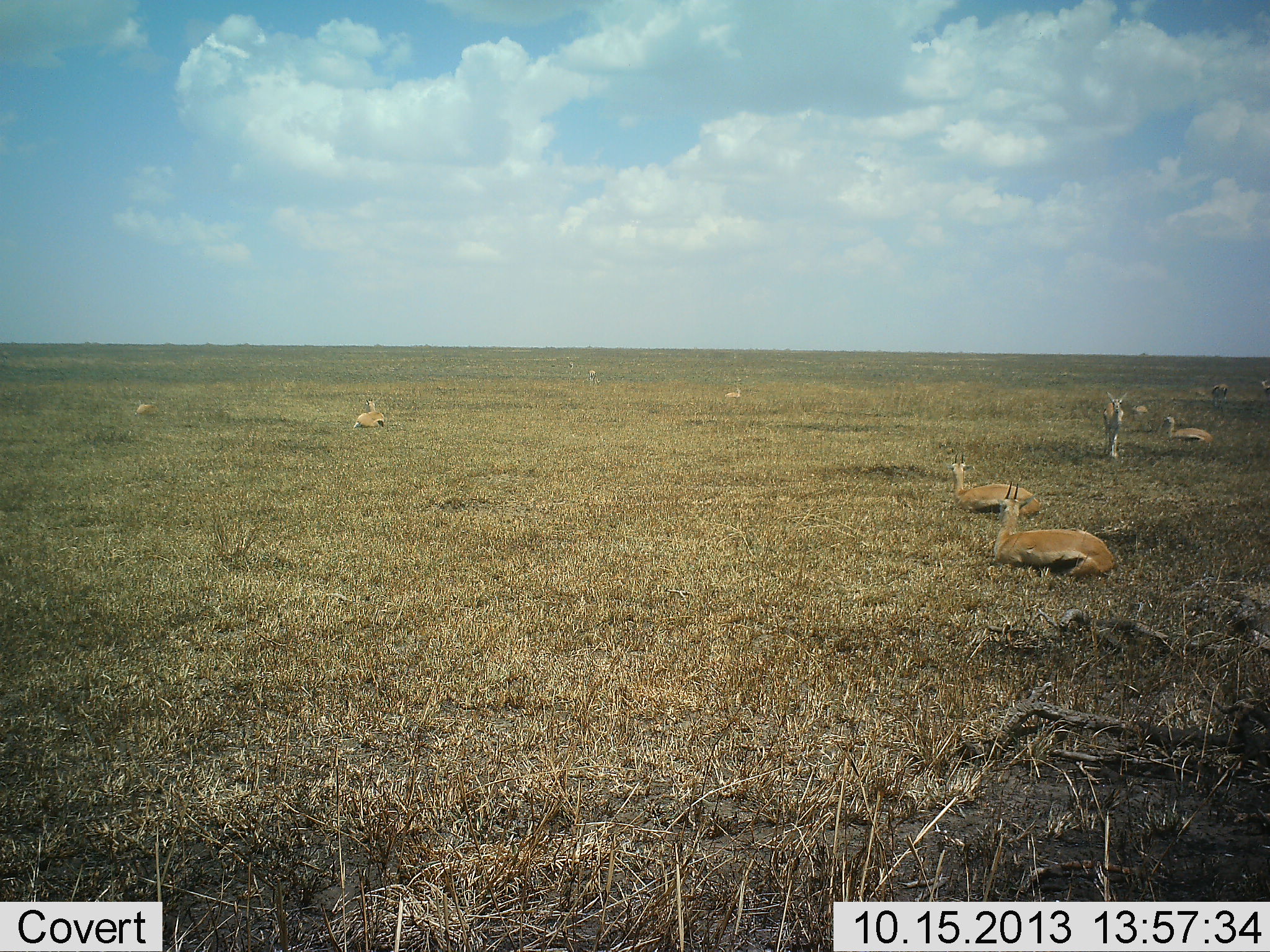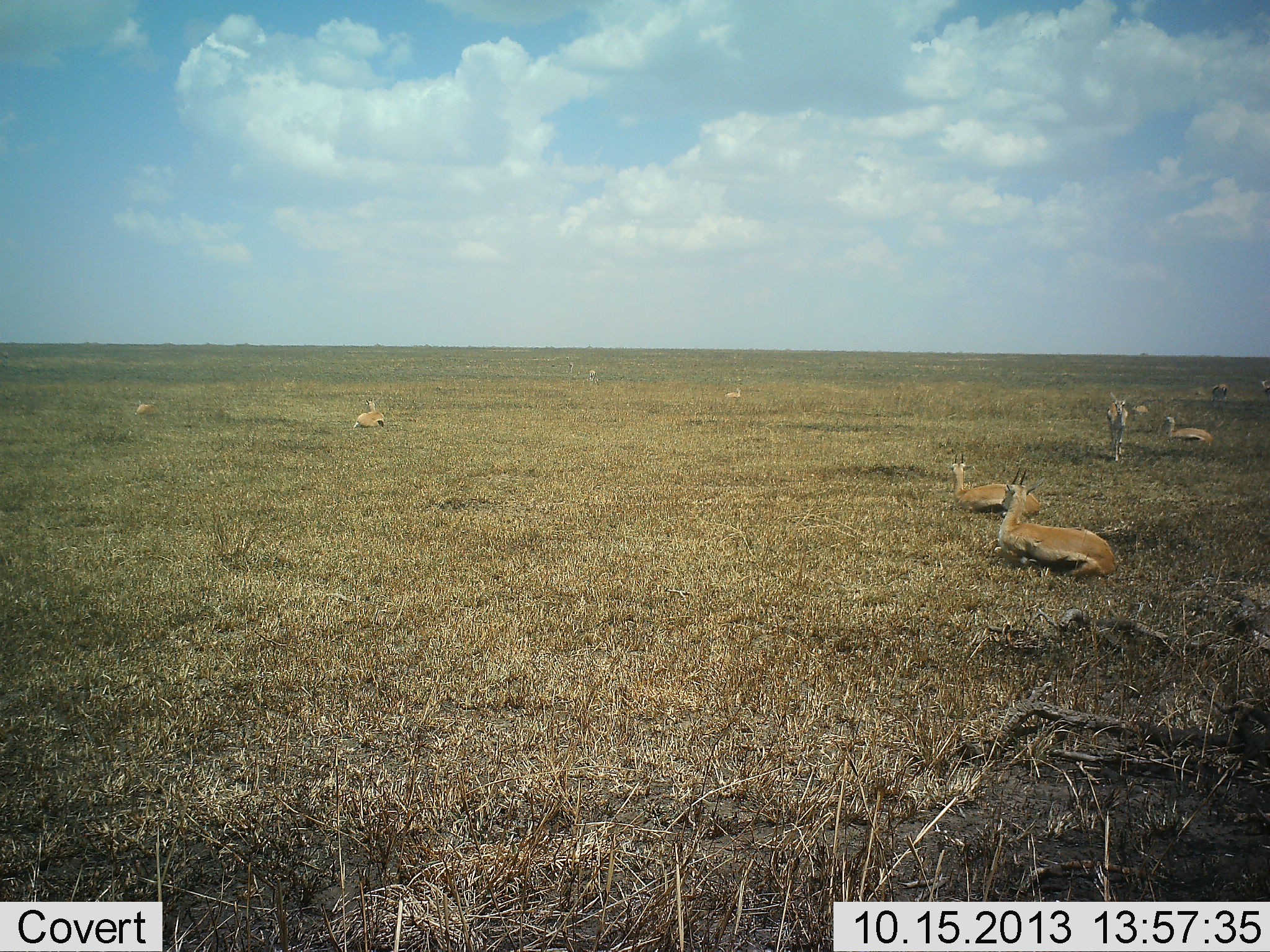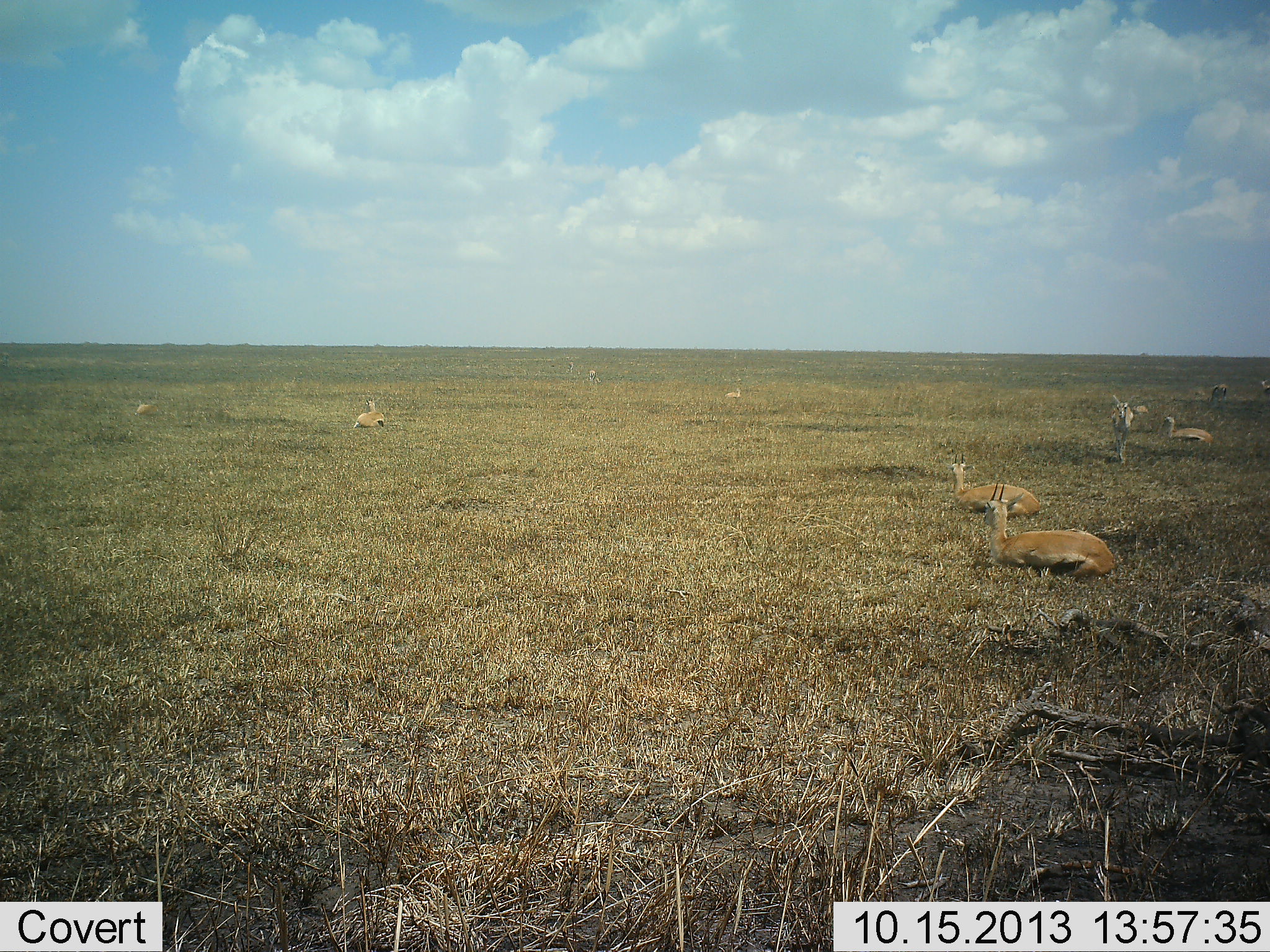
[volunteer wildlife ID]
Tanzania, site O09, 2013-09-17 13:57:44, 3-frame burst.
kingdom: Animalia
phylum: Chordata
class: Mammalia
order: Artiodactyla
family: Bovidae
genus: Eudorcas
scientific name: Eudorcas thomsonii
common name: thomson's gazelle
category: gazellethomsons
Gazellethomsons (thomson's gazelle) (Eudorcas thomsonii), count 8. Behavior (volunteer vote fractions): standing 32%, resting 100%, moving 42%, interacting 5%. Young present (vote fraction): 0%. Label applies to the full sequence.